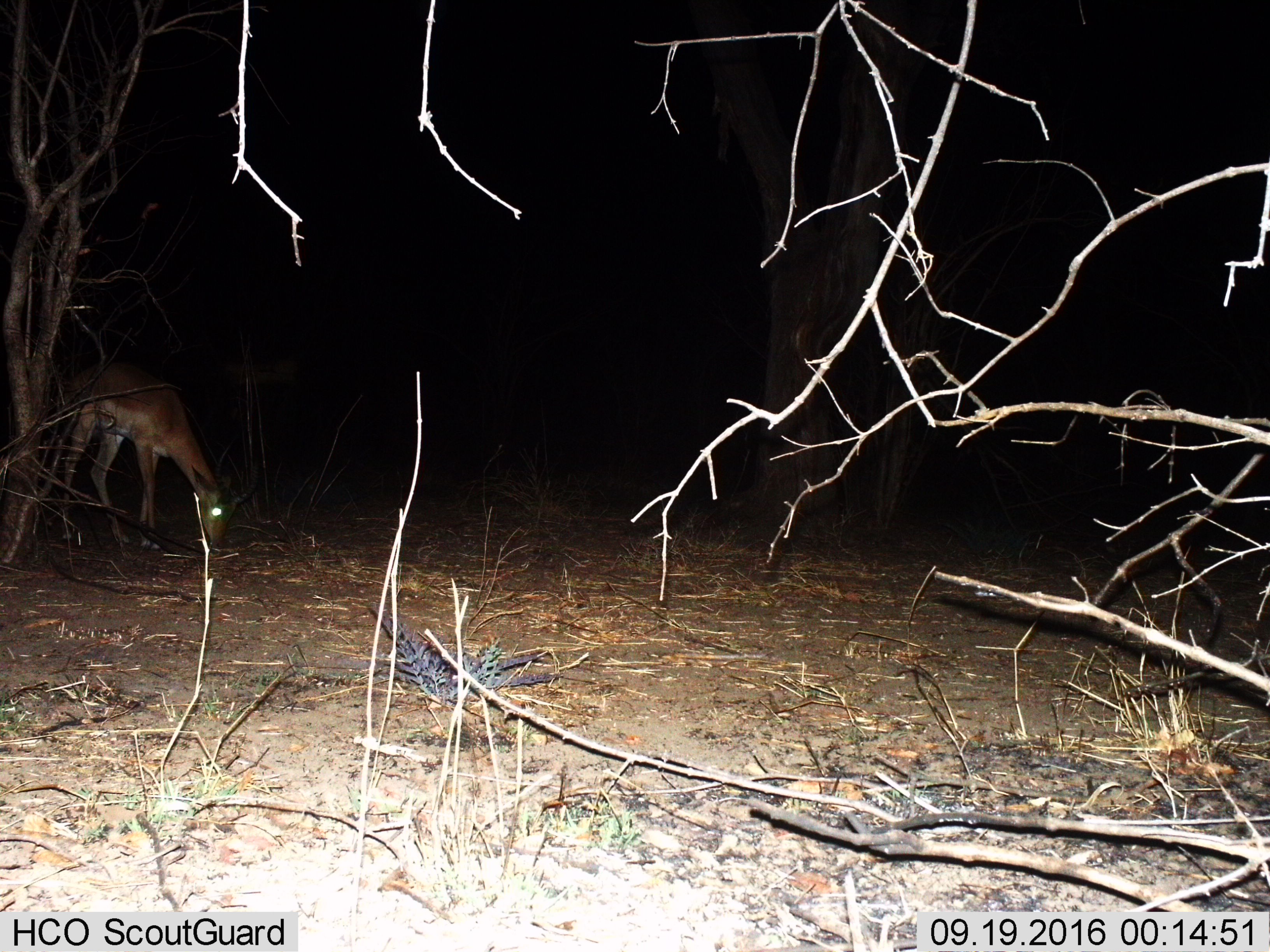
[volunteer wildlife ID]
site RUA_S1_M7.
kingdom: Animalia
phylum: Chordata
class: Mammalia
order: Artiodactyla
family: Bovidae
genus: Aepyceros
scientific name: Aepyceros melampus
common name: impala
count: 1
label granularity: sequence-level